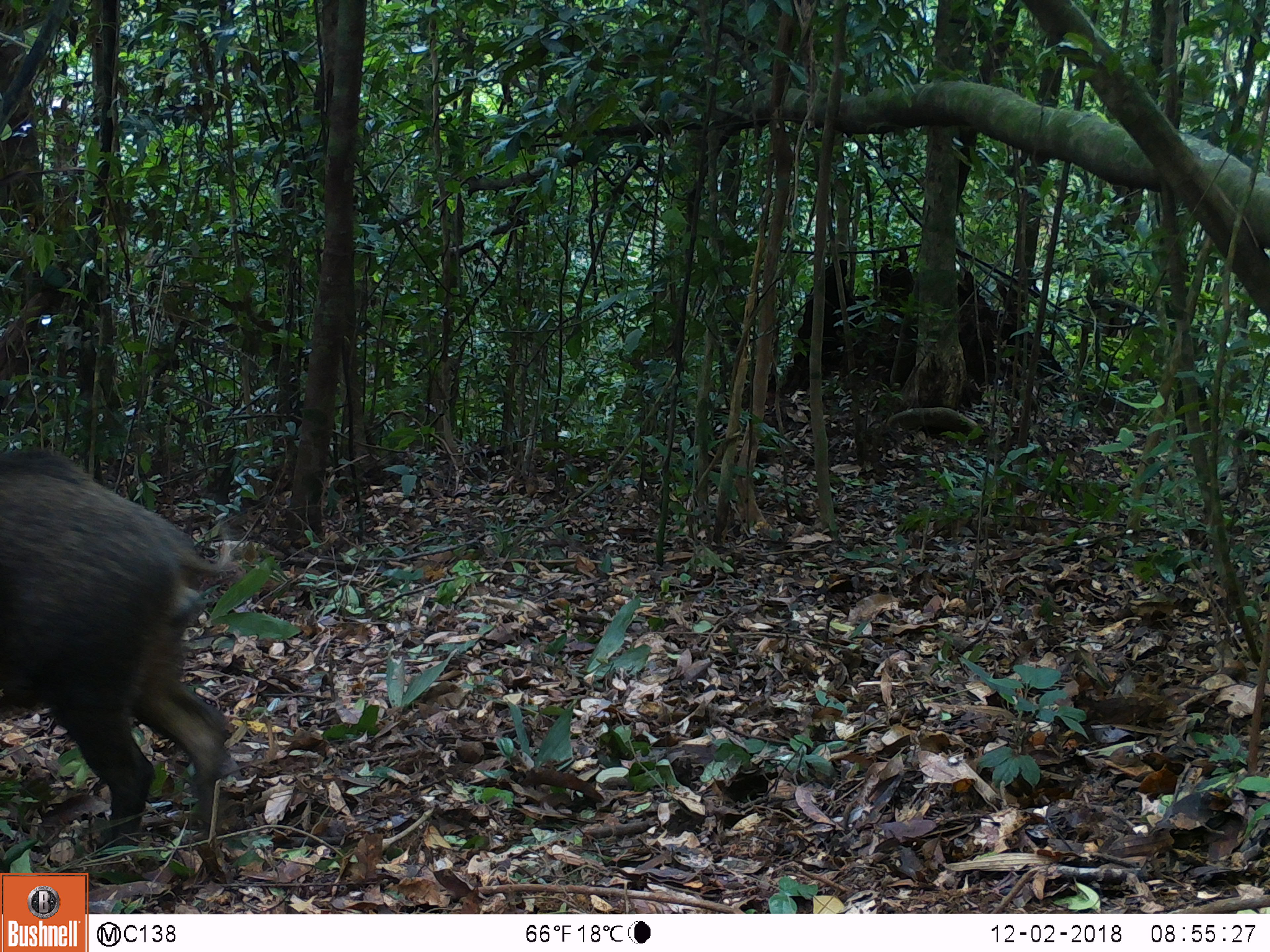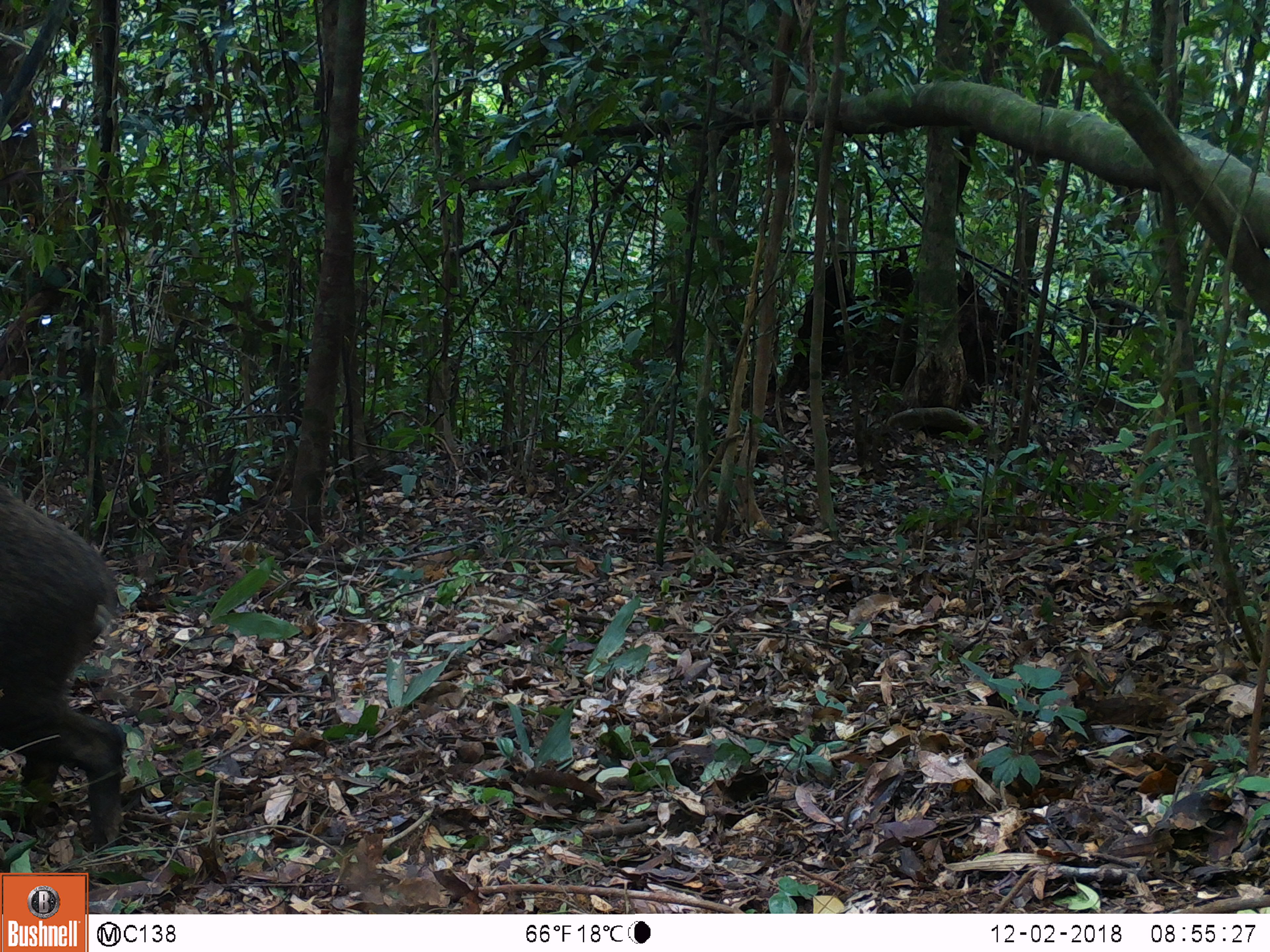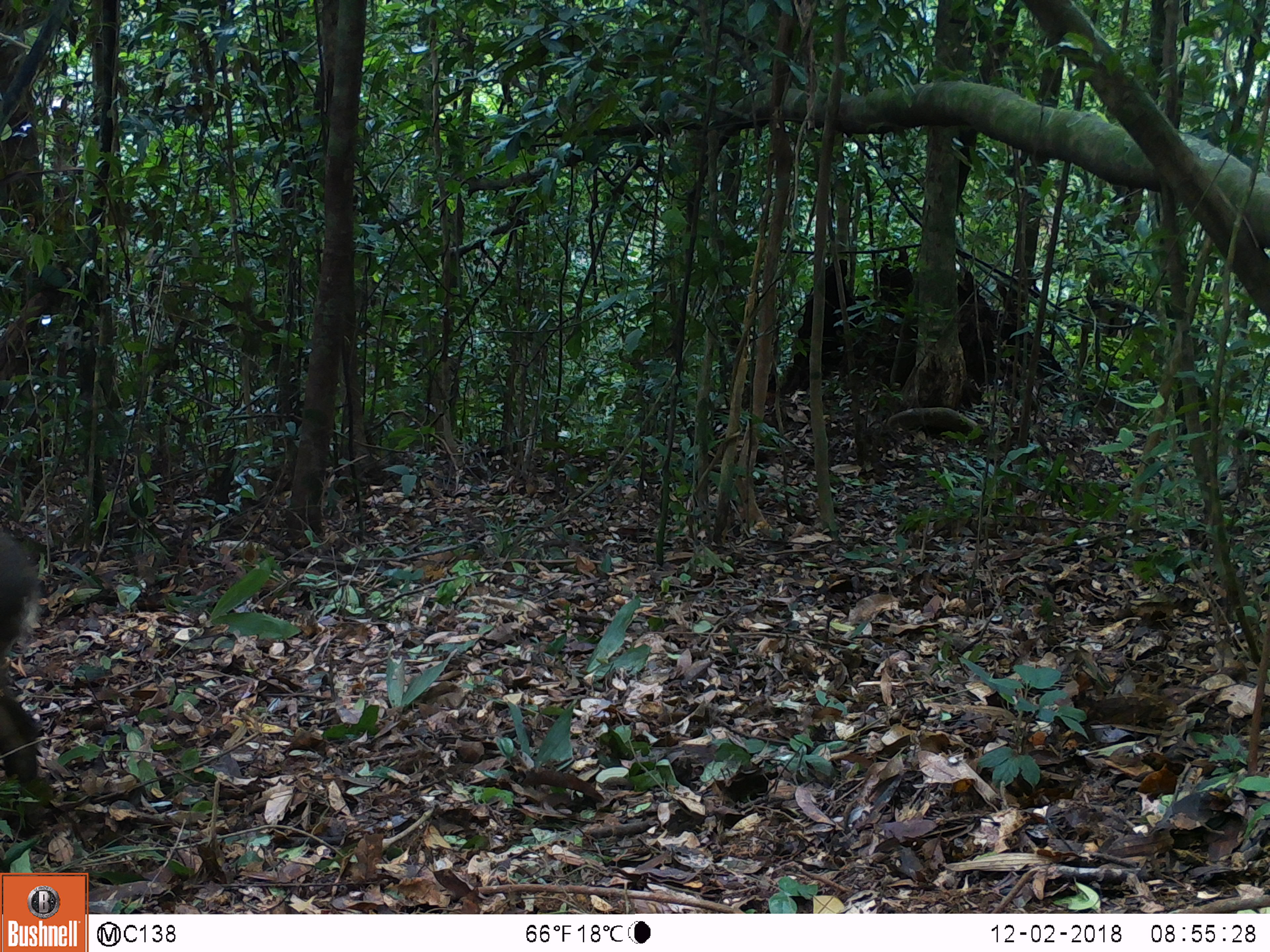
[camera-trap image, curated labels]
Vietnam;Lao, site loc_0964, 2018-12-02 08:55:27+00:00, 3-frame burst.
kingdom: Animalia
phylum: Chordata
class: Mammalia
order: Artiodactyla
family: Suidae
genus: Sus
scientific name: Sus scrofa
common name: eurasian wild pig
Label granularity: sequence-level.